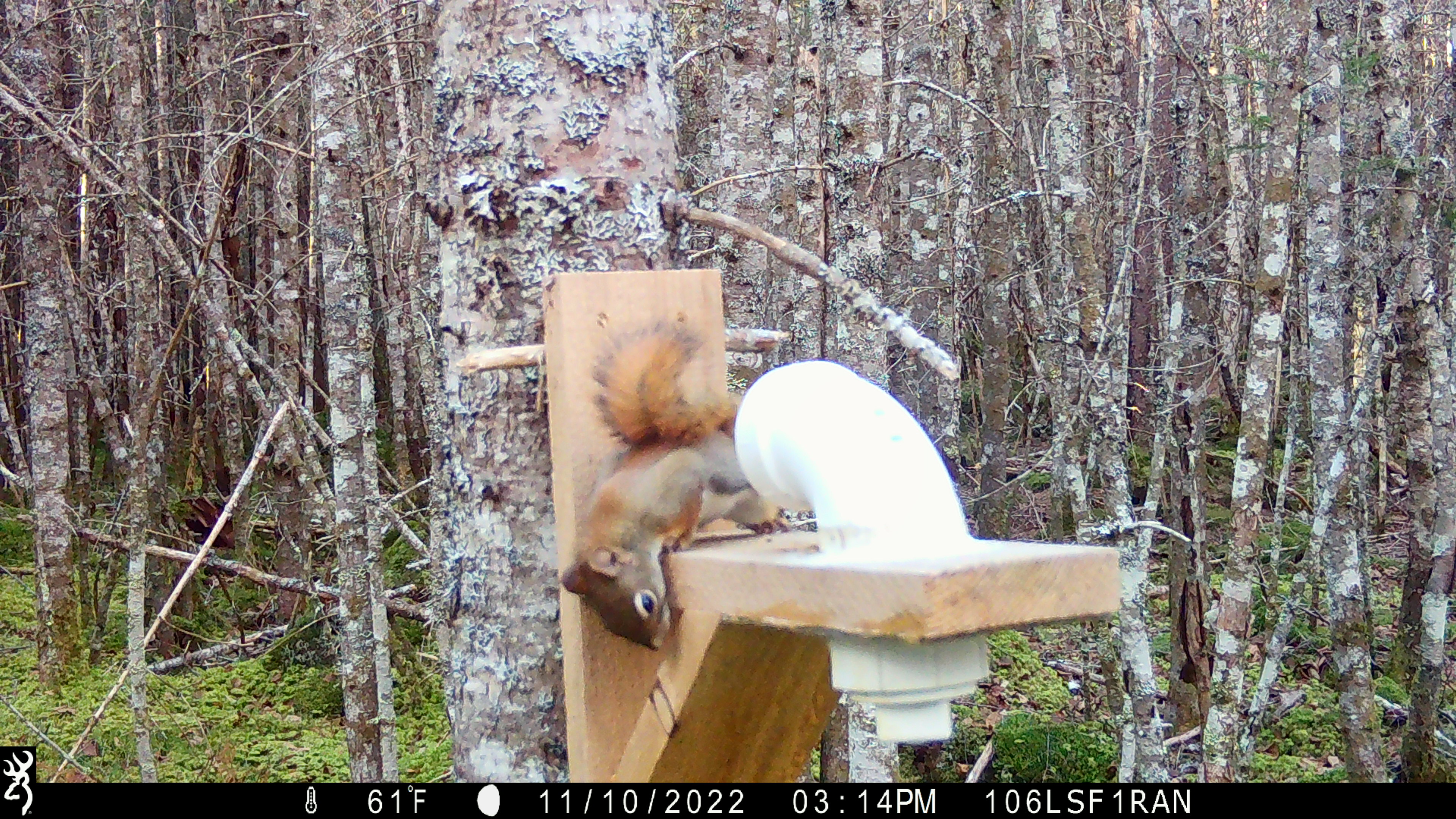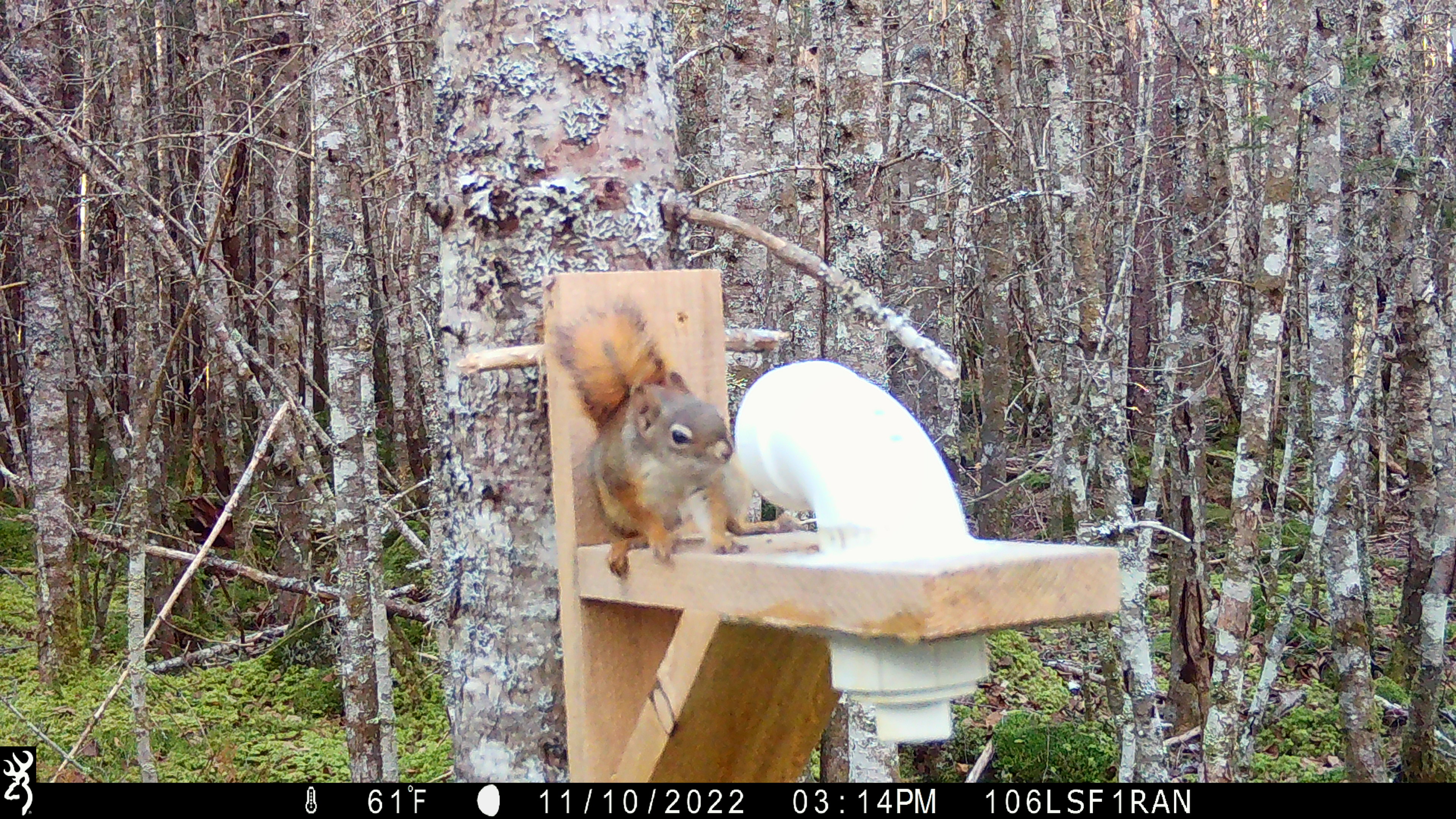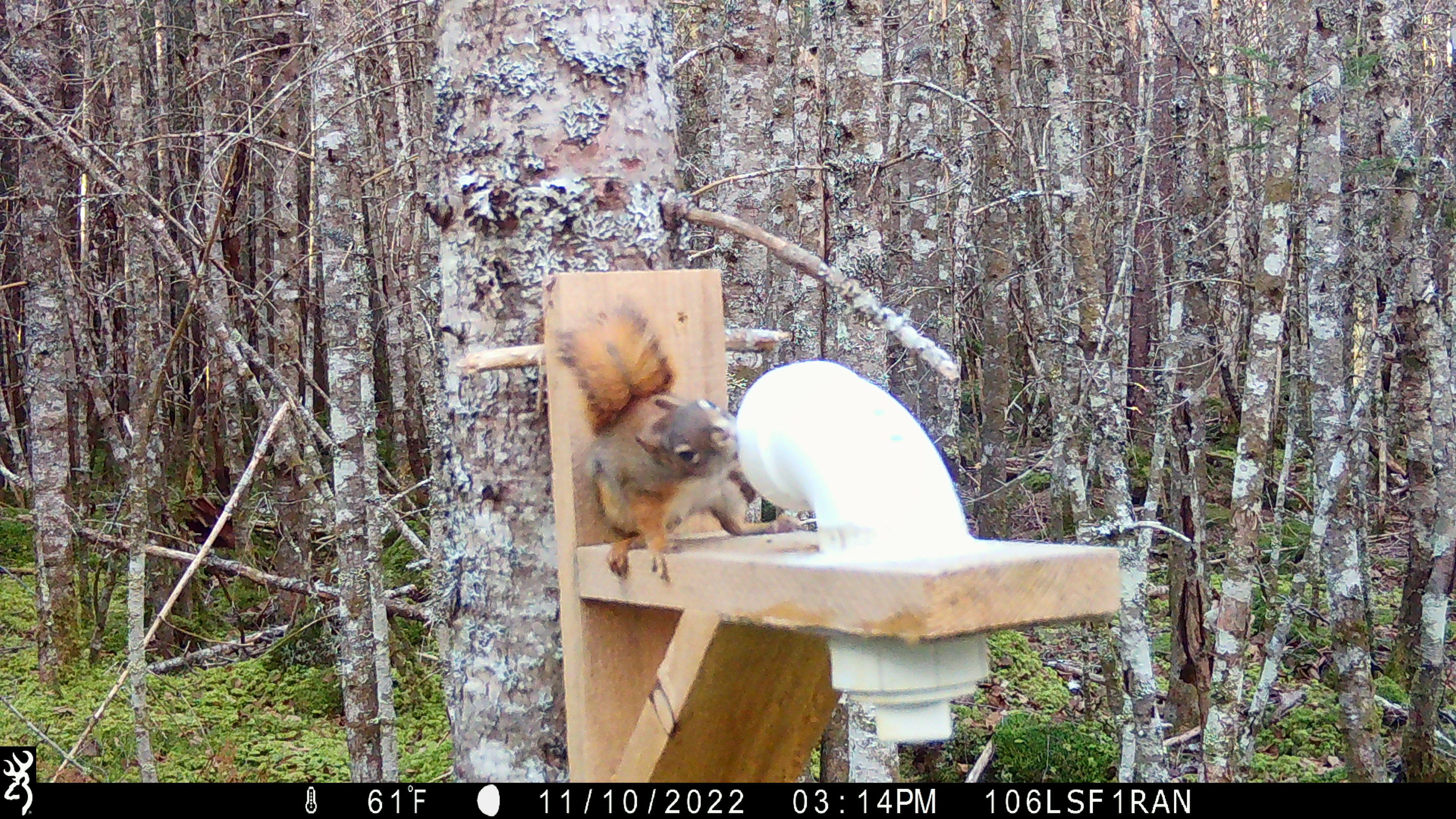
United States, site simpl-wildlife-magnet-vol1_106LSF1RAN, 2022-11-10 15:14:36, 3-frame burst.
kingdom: Animalia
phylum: Chordata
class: Mammalia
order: Rodentia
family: Sciuridae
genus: Tamiasciurus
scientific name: Tamiasciurus hudsonicus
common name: red squirrel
Red squirrel (Tamiasciurus hudsonicus).